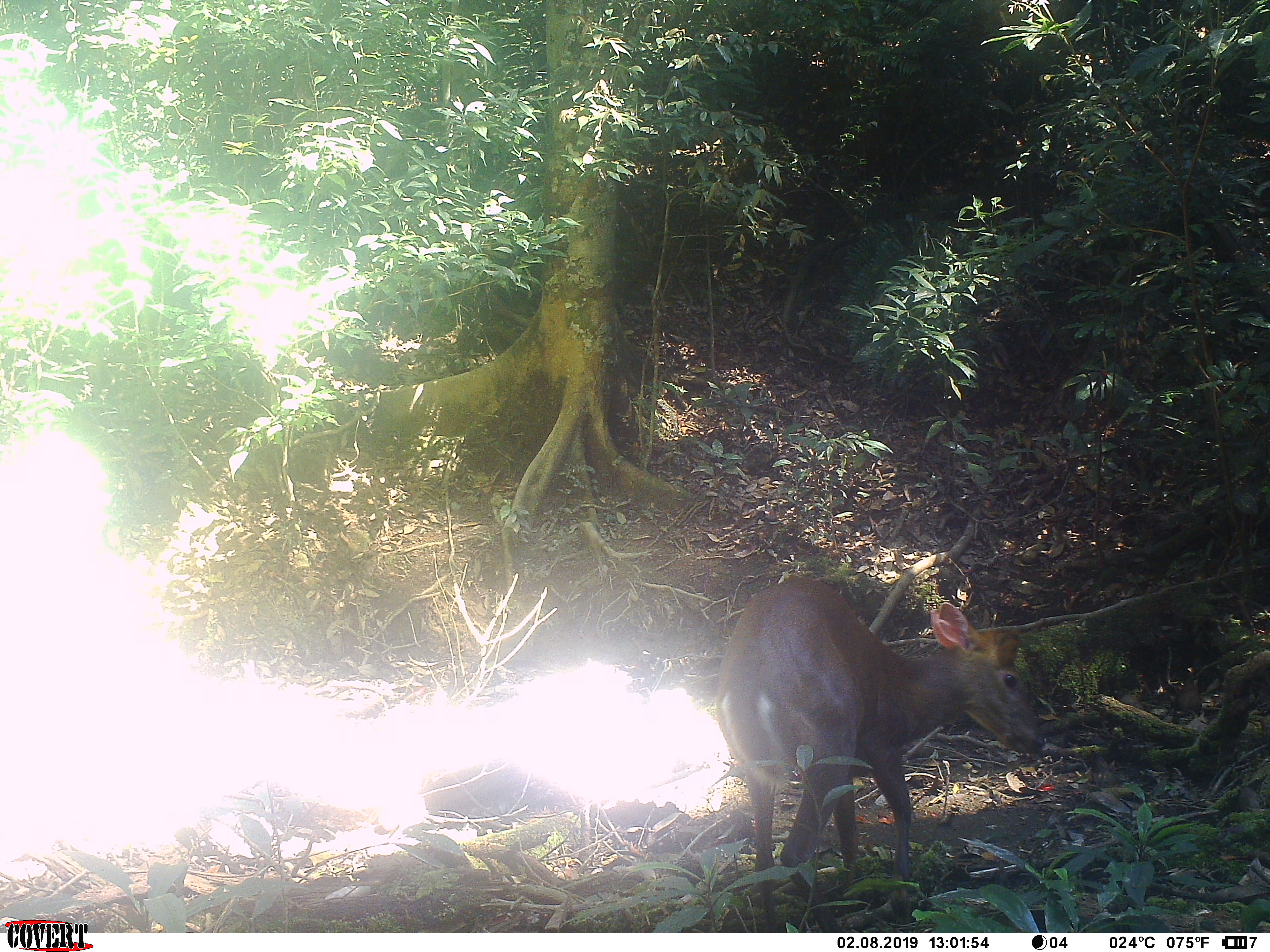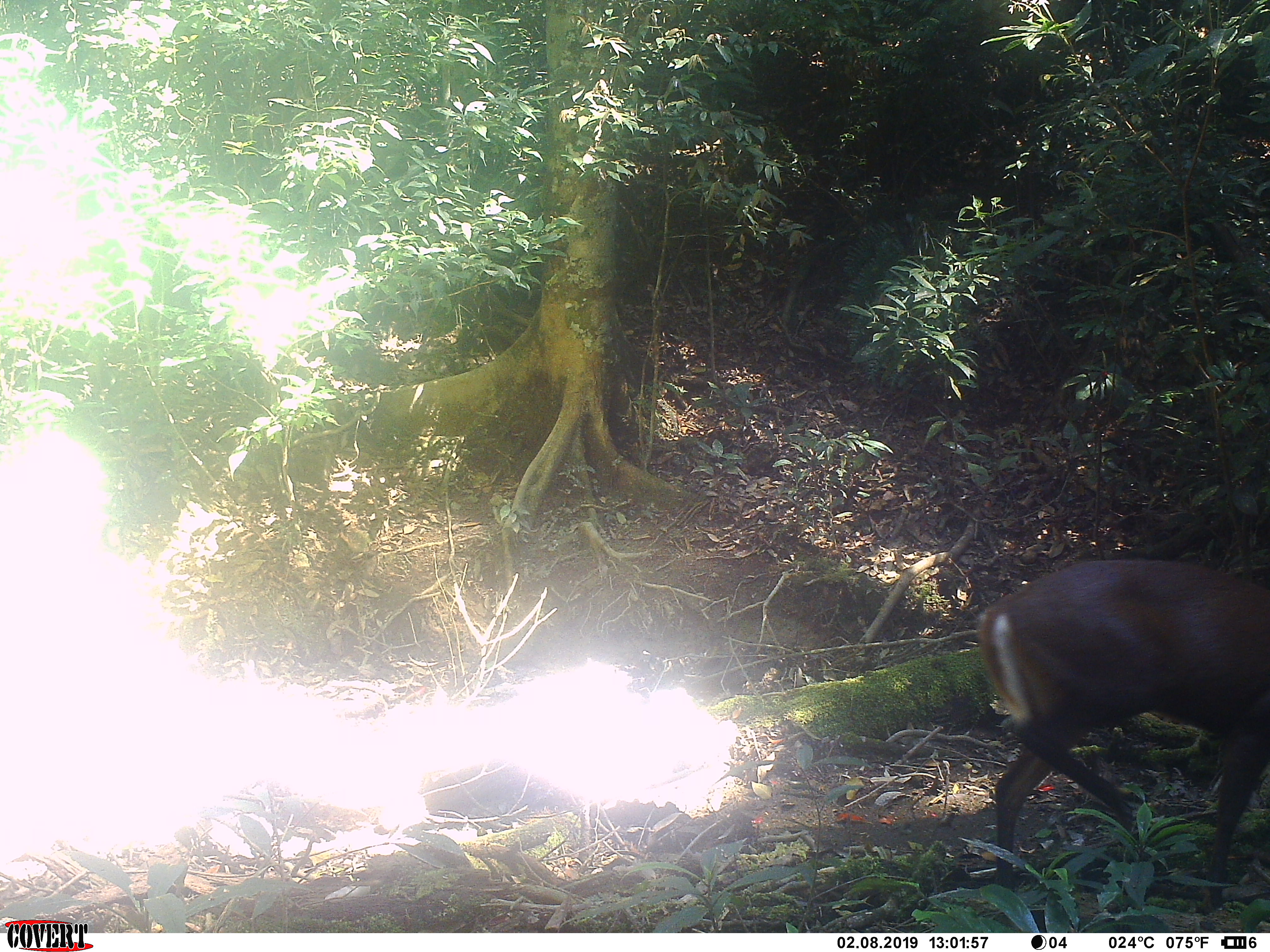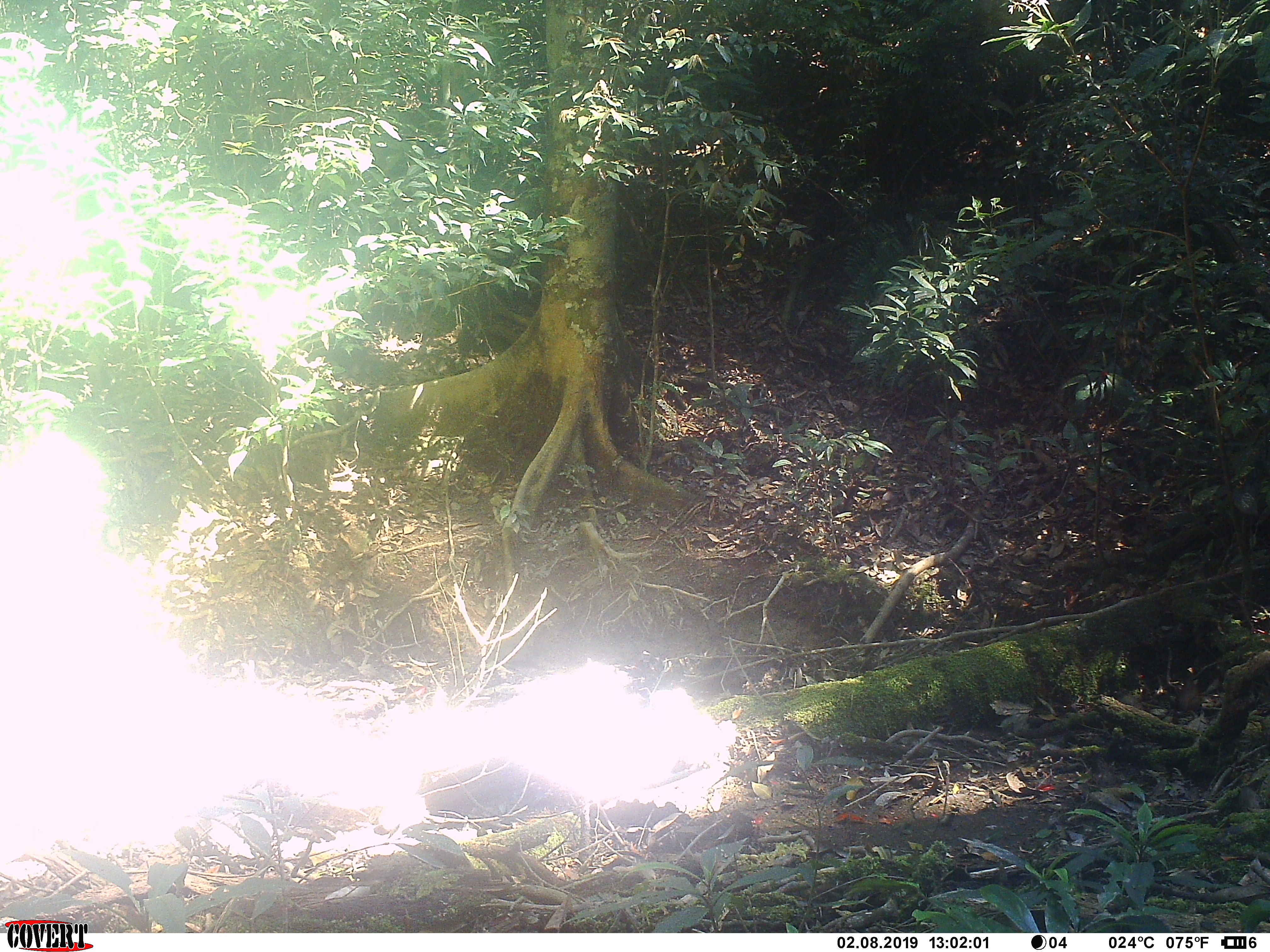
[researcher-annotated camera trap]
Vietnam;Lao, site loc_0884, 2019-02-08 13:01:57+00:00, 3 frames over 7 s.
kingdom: Animalia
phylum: Chordata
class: Mammalia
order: Artiodactyla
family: Cervidae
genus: Muntiacus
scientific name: Muntiacus rooseveltorum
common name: roosevelt's muntjac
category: roosevelts muntjac group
Roosevelts muntjac group (roosevelt's muntjac) (Muntiacus rooseveltorum). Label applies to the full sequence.